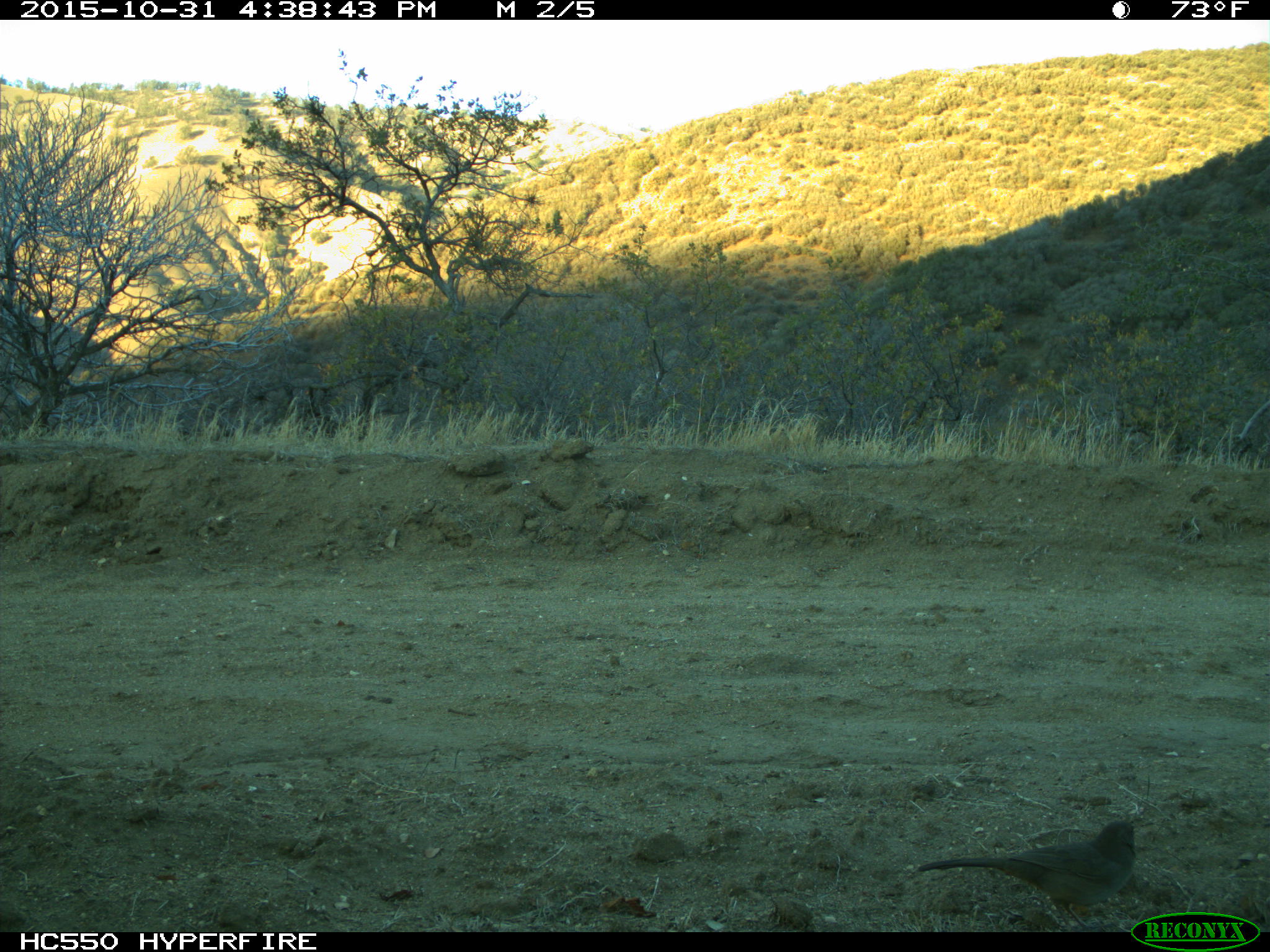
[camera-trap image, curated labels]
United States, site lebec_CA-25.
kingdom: Animalia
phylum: Chordata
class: Aves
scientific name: Aves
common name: birds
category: unidentified bird